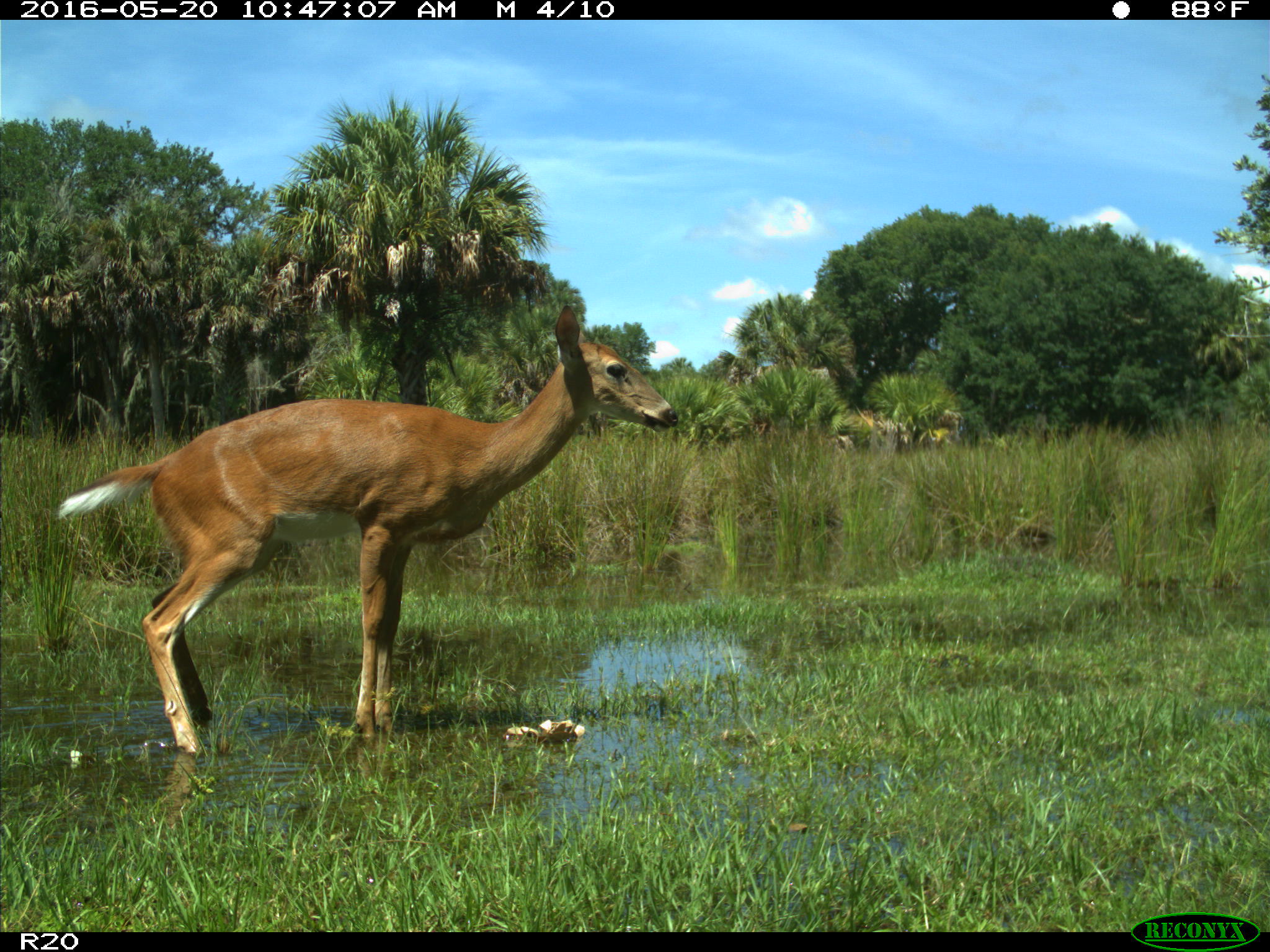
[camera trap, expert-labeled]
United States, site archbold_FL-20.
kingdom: Animalia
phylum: Chordata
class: Mammalia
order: Artiodactyla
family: Cervidae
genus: Odocoileus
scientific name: Odocoileus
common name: deer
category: unidentified deer